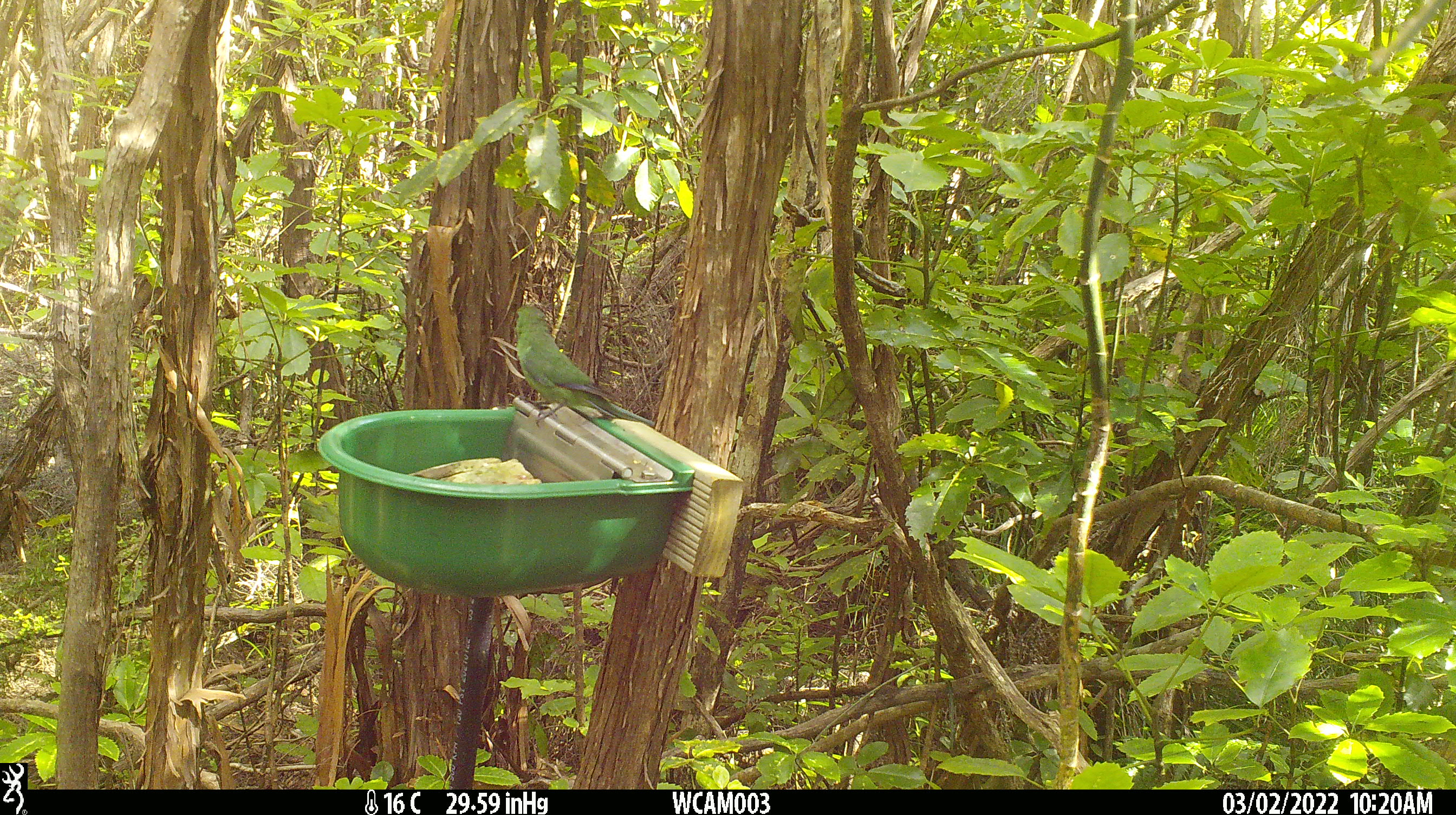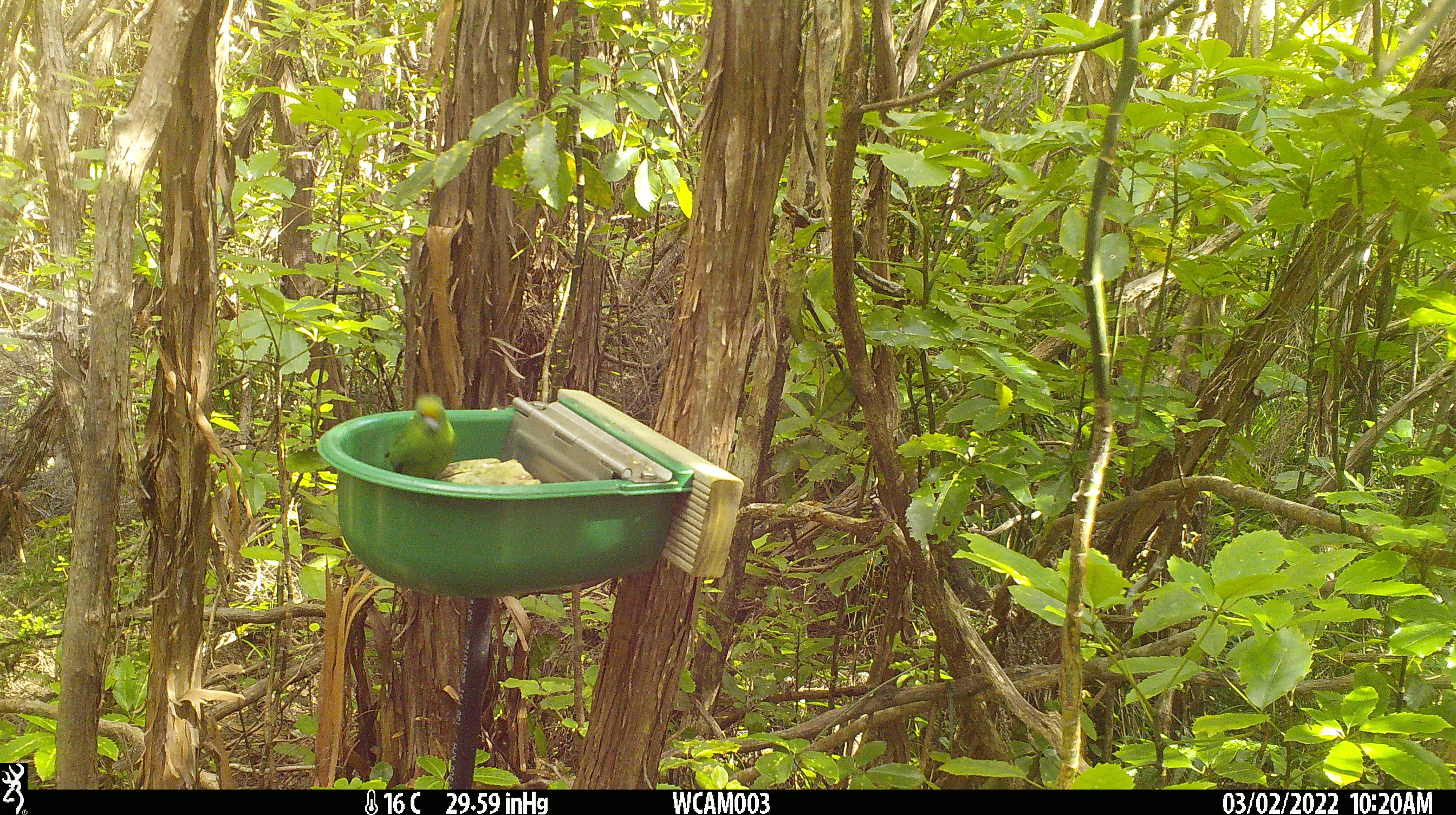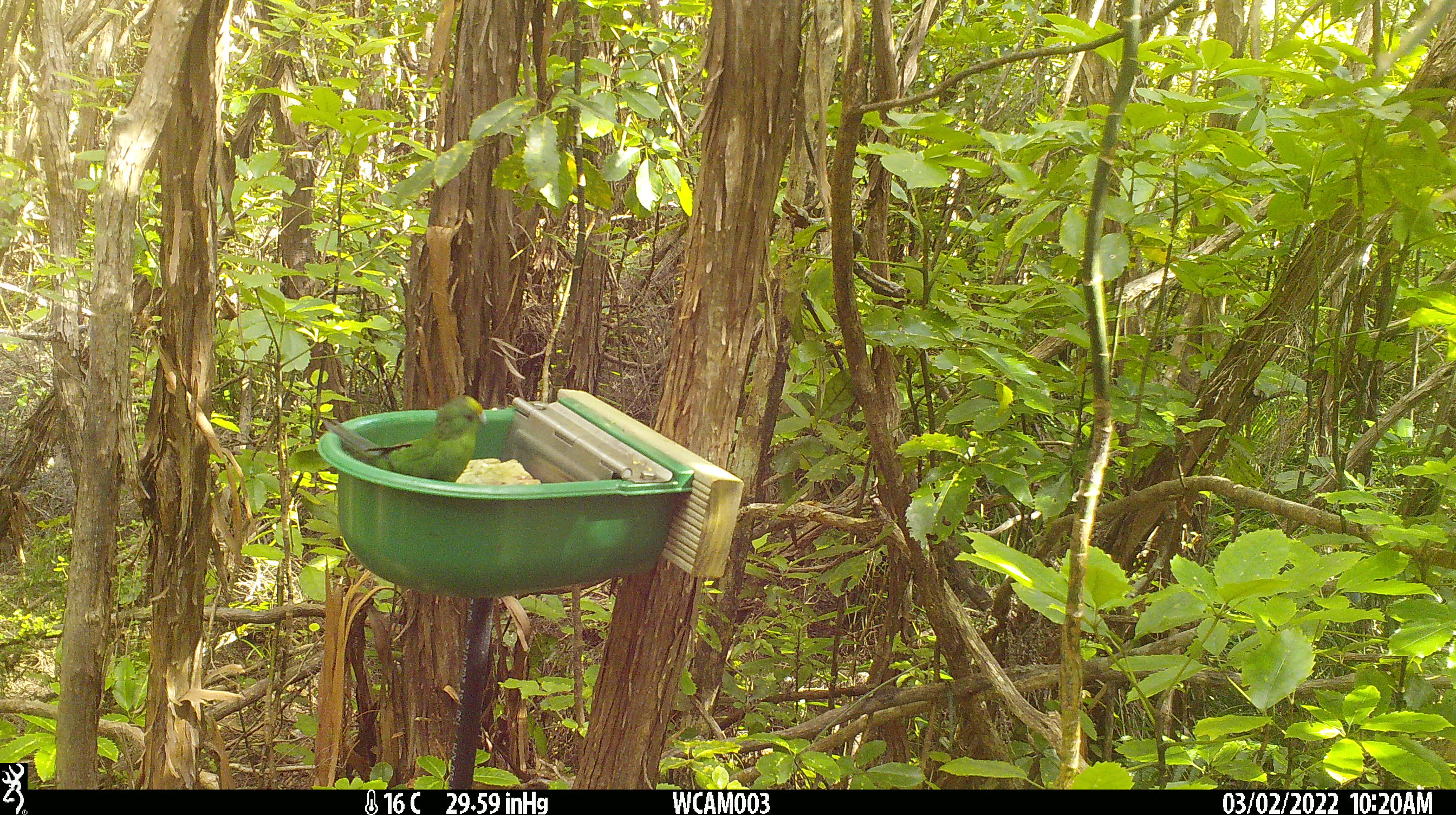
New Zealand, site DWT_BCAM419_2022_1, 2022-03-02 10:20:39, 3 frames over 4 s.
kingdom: Animalia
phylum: Chordata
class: Aves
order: Psittaciformes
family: Psittaculidae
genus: Cyanoramphus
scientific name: Cyanoramphus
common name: parakeet